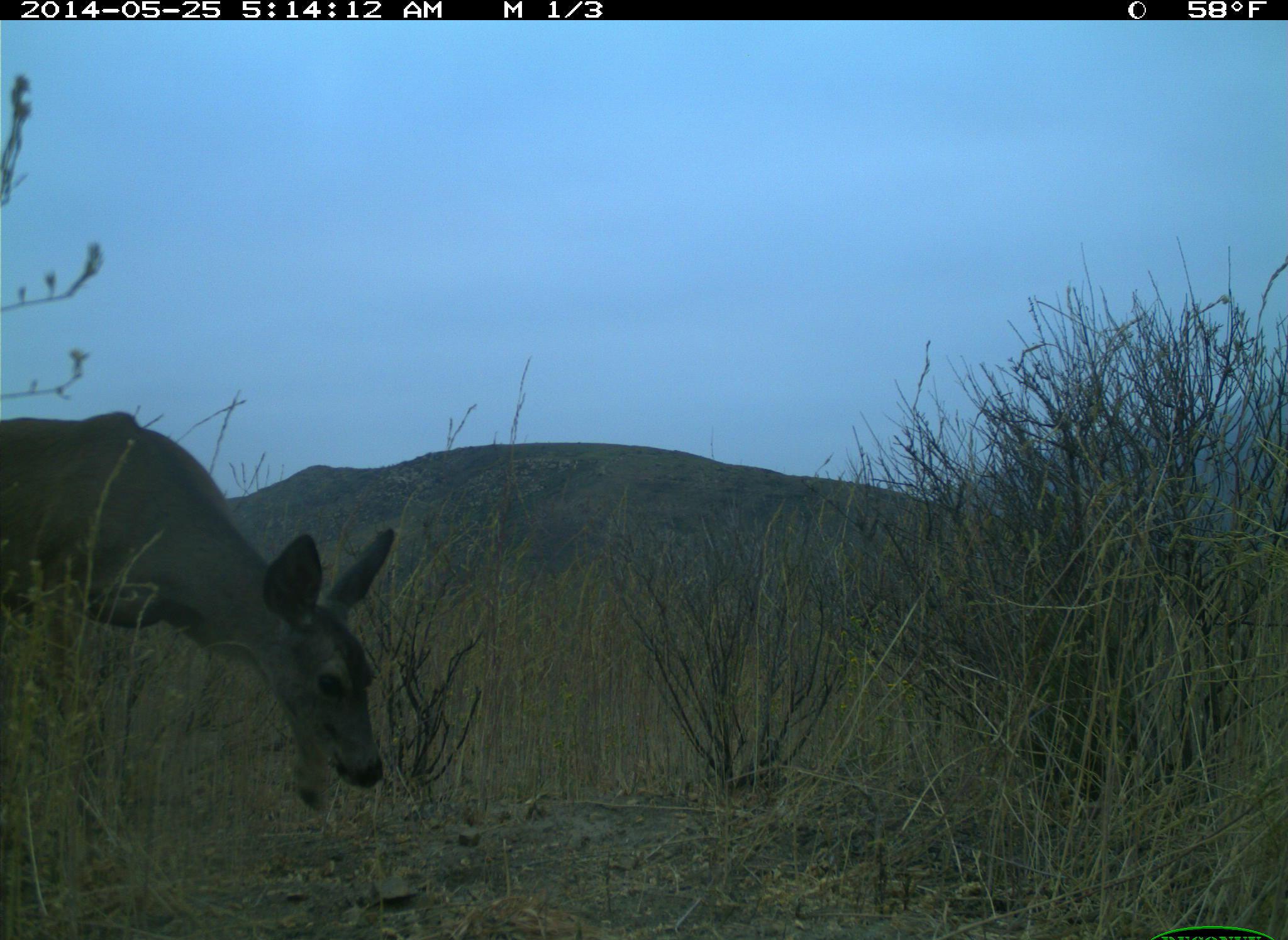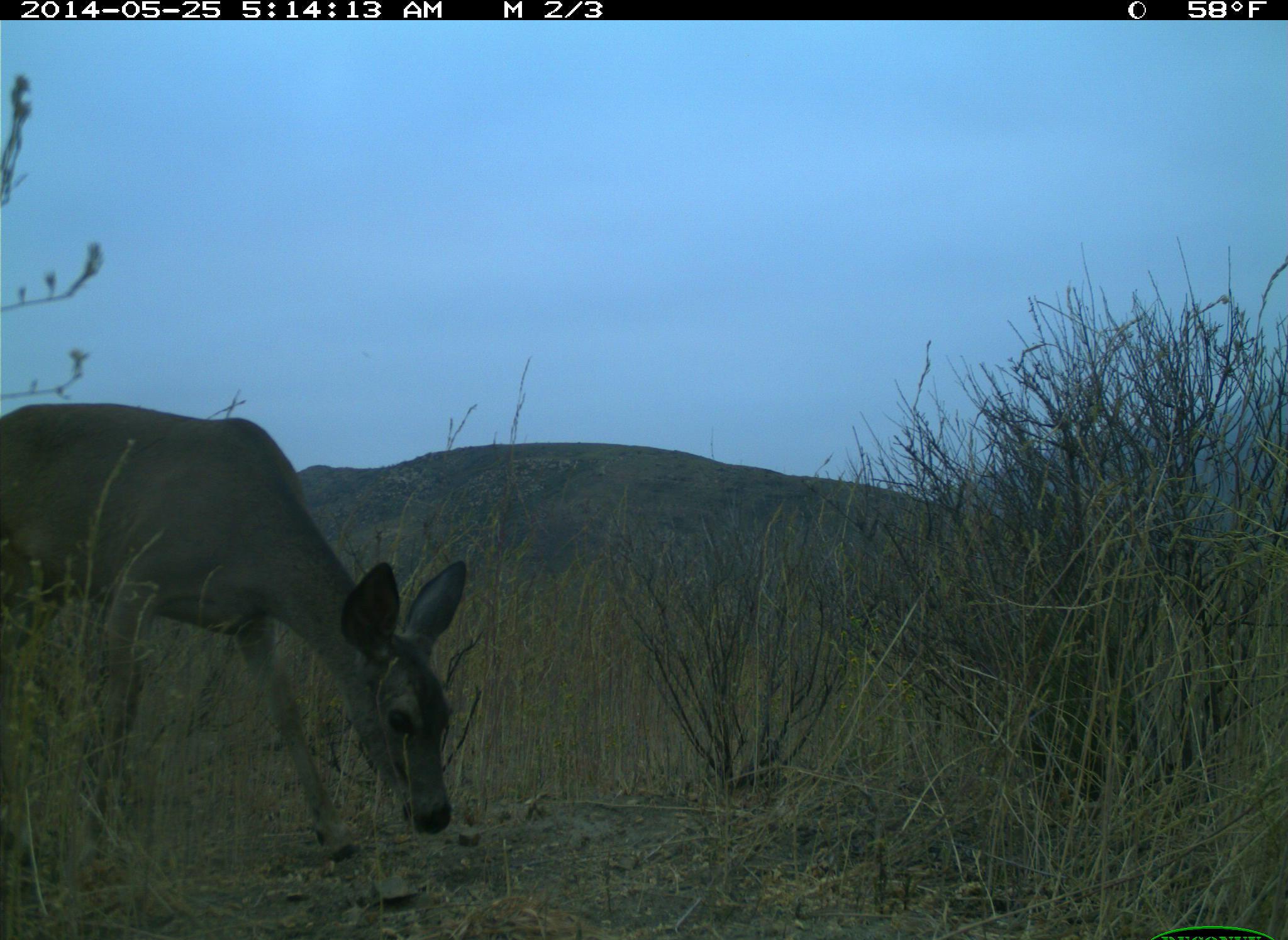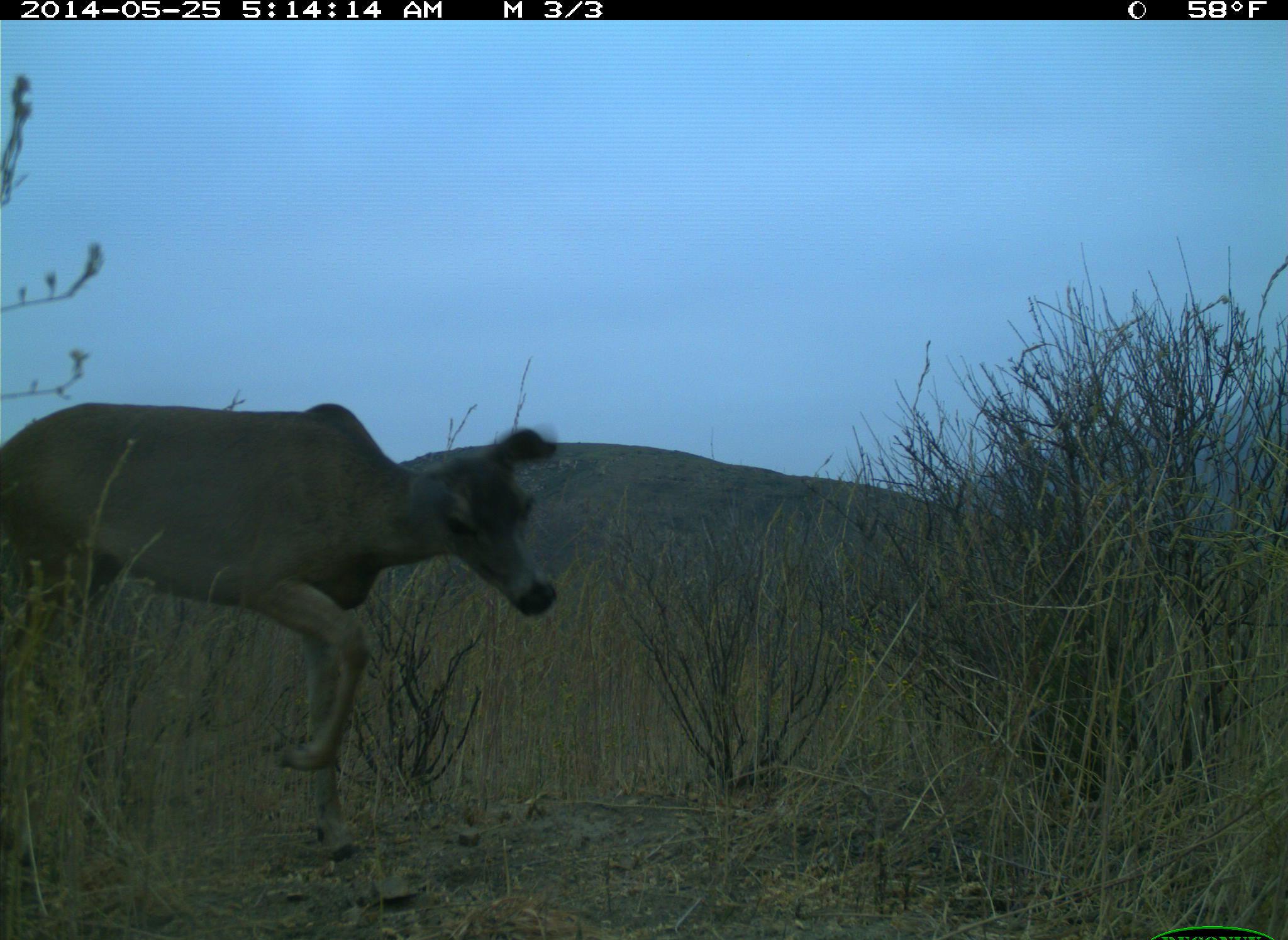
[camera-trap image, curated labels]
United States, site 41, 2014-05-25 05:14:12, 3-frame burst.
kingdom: Animalia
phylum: Chordata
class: Mammalia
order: Artiodactyla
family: Cervidae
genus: Odocoileus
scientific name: Odocoileus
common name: deer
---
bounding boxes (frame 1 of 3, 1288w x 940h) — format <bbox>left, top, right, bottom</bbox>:
deer: <bbox>0, 400, 402, 826</bbox>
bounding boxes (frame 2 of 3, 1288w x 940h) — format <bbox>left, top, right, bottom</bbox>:
deer: <bbox>0, 402, 477, 866</bbox>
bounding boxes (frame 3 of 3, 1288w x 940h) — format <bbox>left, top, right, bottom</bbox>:
deer: <bbox>0, 402, 565, 858</bbox>